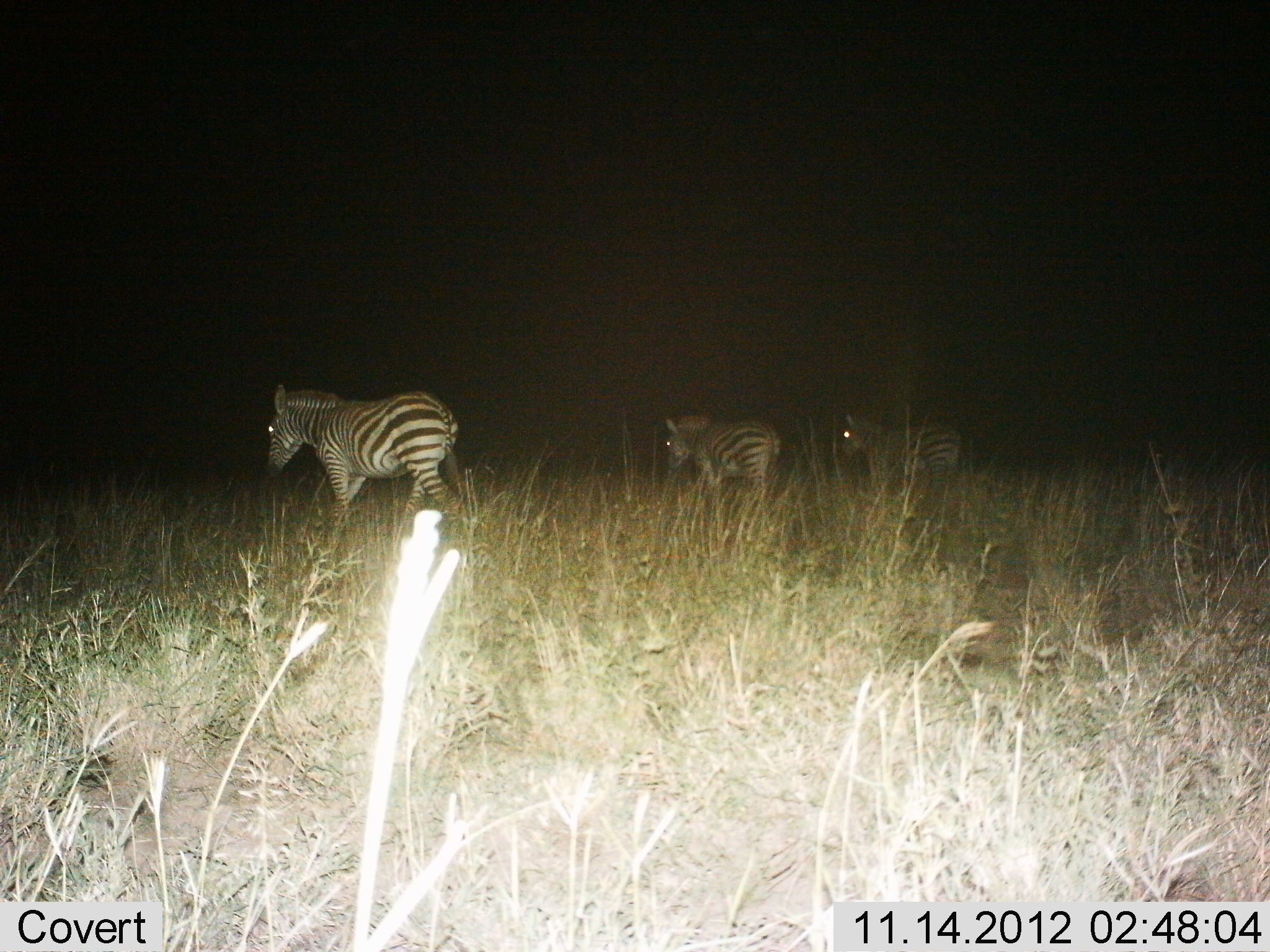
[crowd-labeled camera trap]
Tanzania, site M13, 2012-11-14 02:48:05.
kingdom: Animalia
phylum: Chordata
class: Mammalia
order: Perissodactyla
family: Equidae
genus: Equus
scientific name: Equus quagga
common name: plains zebra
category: zebra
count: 3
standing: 0%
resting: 0%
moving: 100%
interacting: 0%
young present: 0%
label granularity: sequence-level